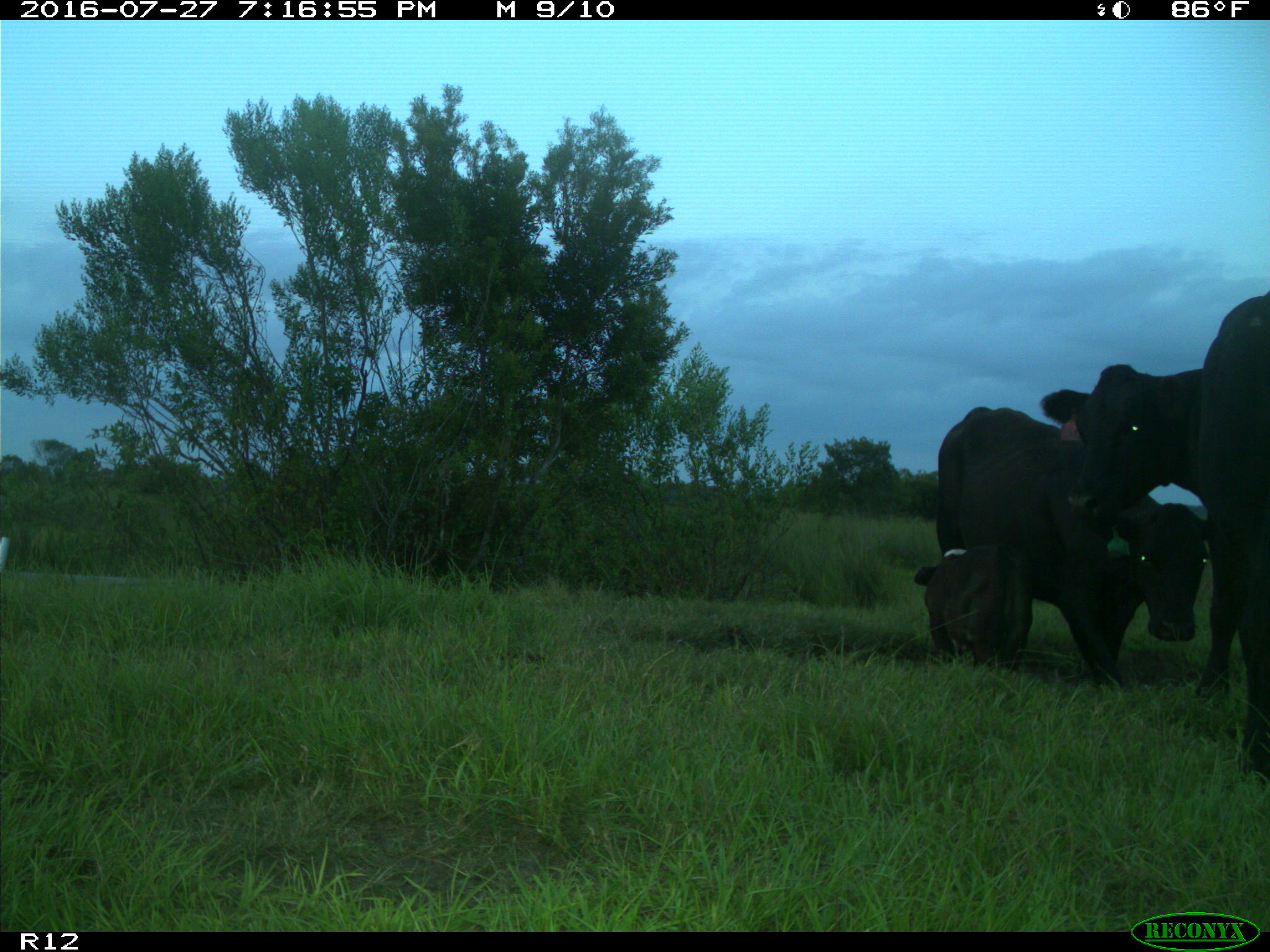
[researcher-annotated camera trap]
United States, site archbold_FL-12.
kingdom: Animalia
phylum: Chordata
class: Mammalia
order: Artiodactyla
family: Bovidae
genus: Bos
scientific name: Bos taurus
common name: domestic cow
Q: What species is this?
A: Bos taurus (domestic cow).